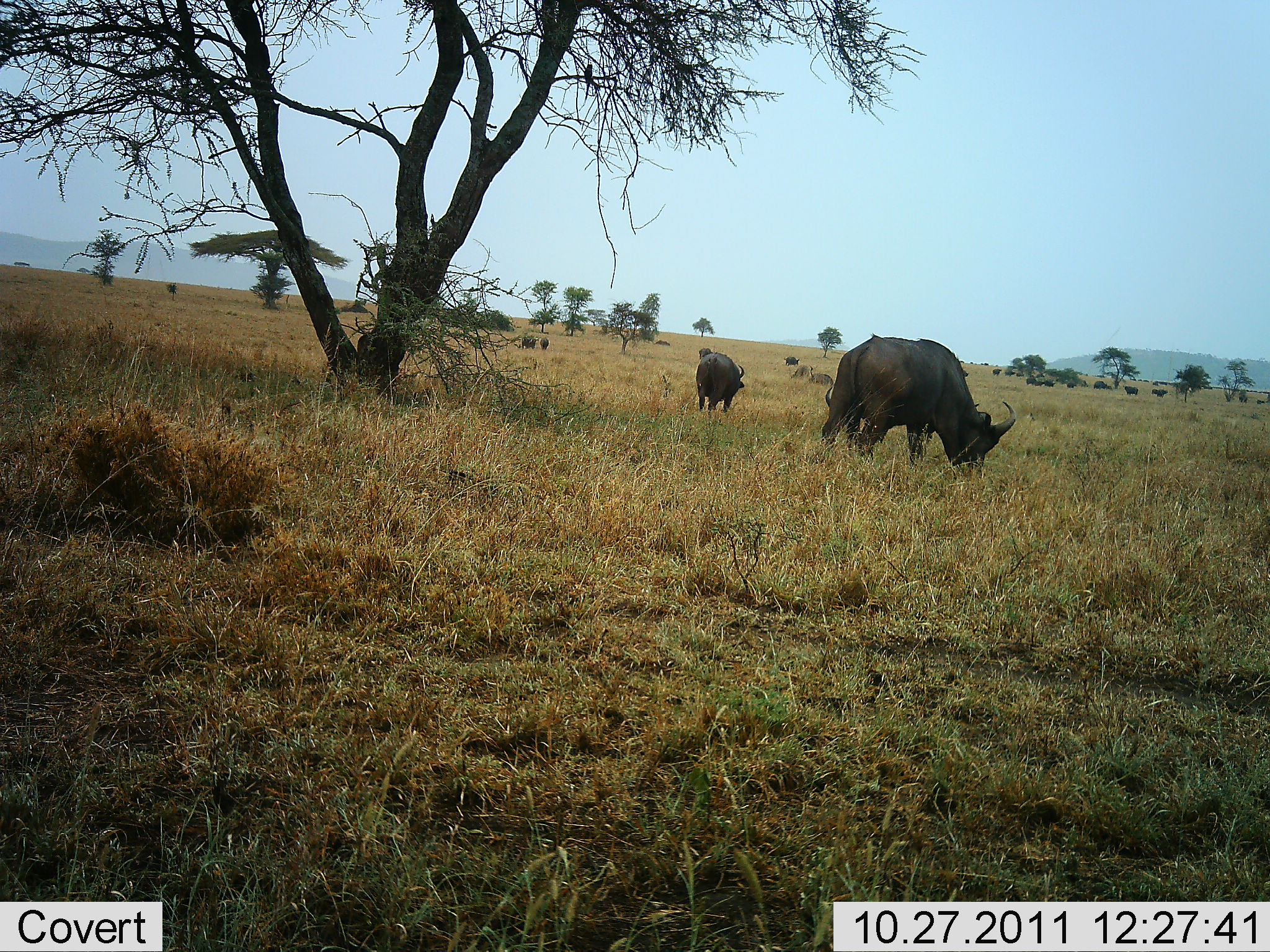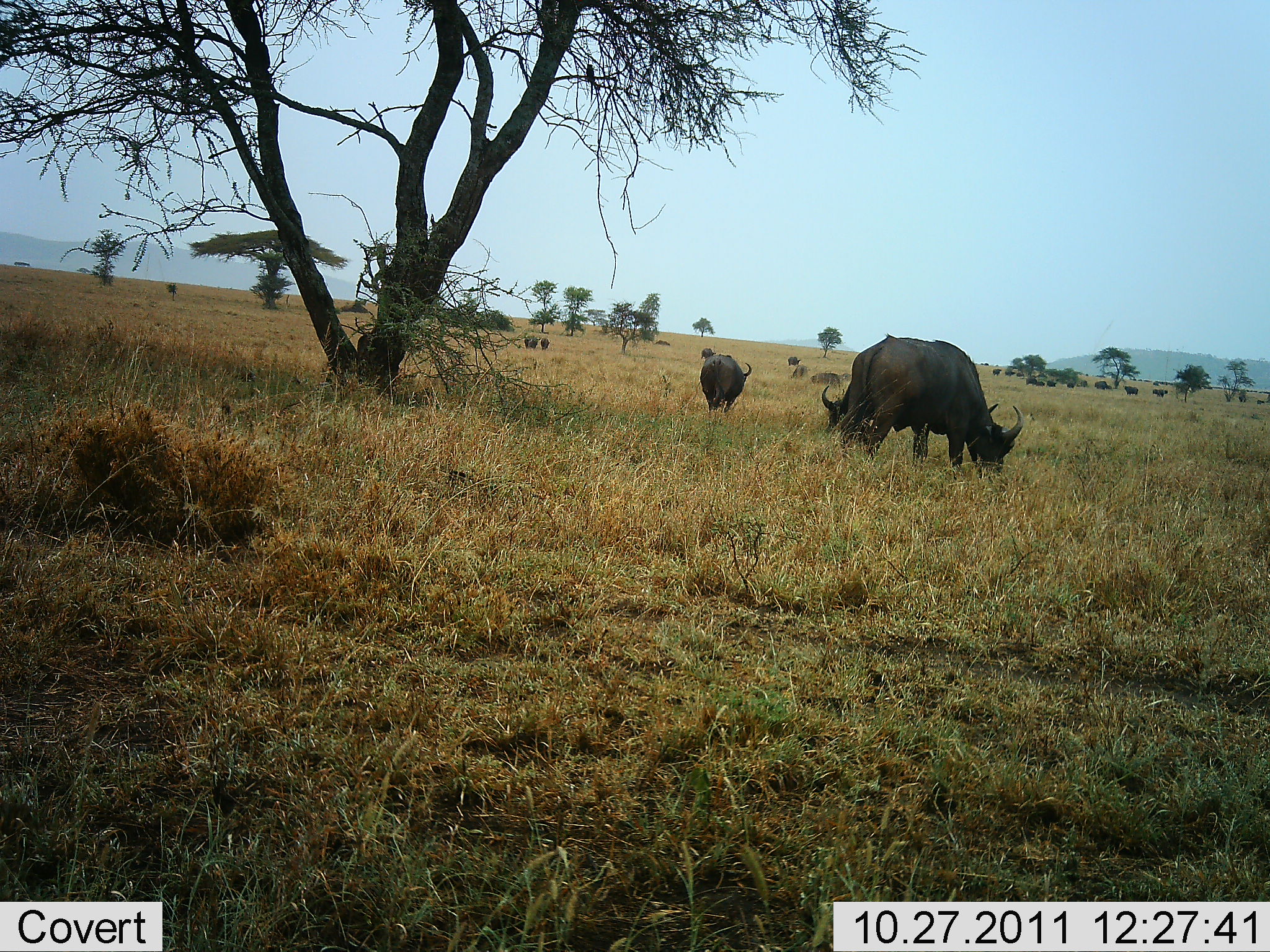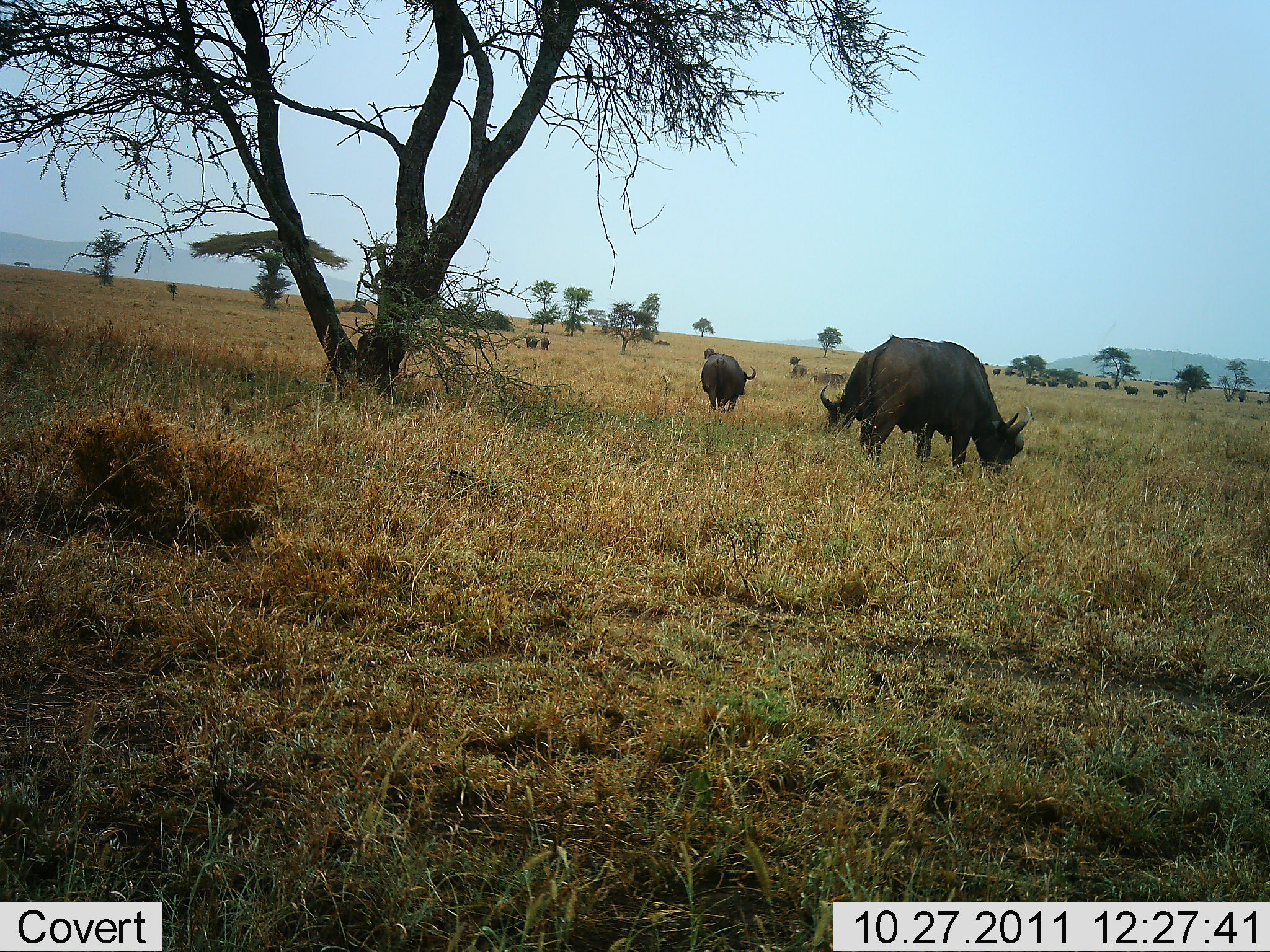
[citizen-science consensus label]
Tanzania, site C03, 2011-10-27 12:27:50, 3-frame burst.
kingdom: Animalia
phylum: Chordata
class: Mammalia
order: Artiodactyla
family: Bovidae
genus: Syncerus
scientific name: Syncerus caffer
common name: cape buffalo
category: buffalo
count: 10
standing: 36%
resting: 0%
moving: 36%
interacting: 0%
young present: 0%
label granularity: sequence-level